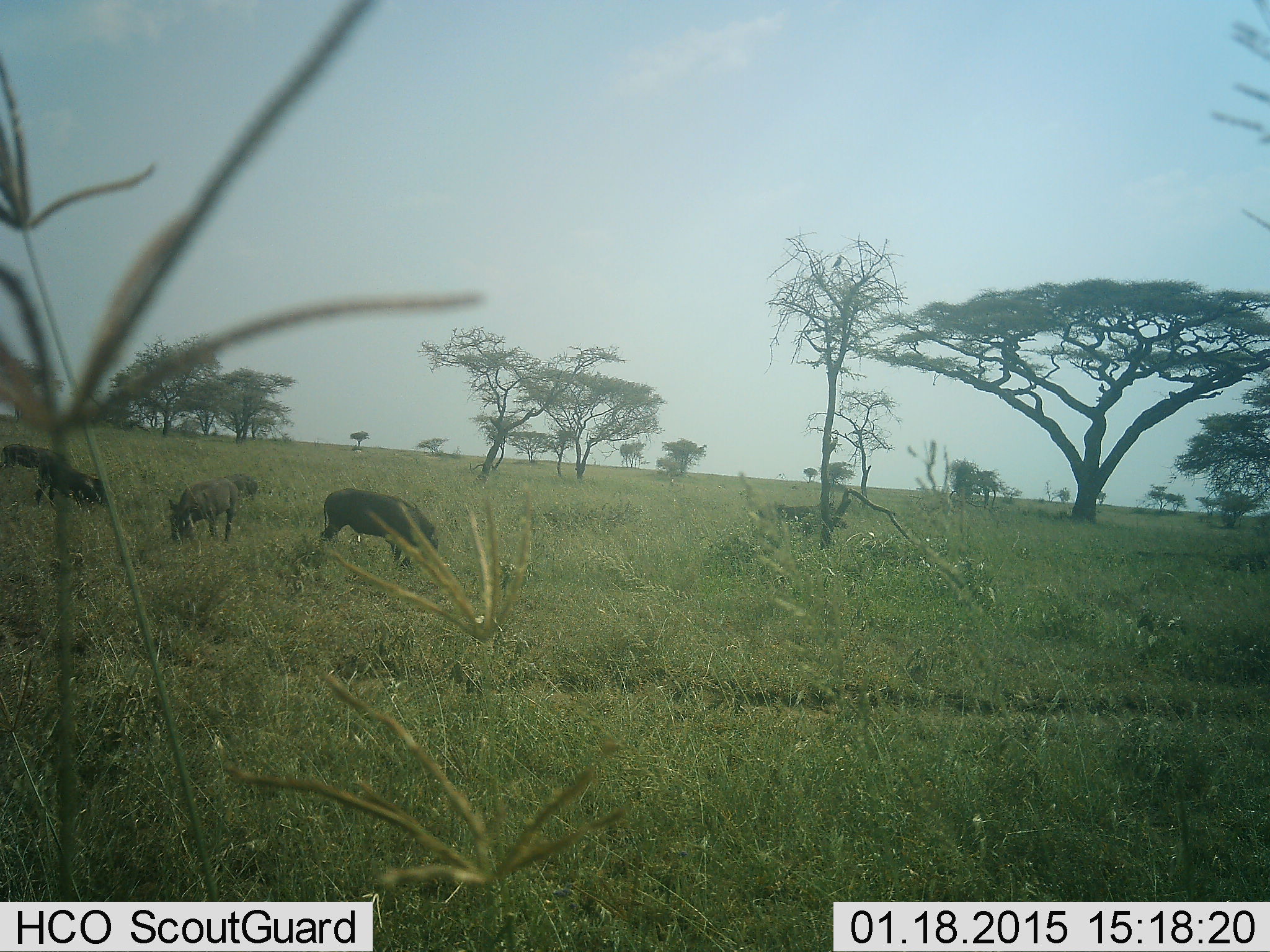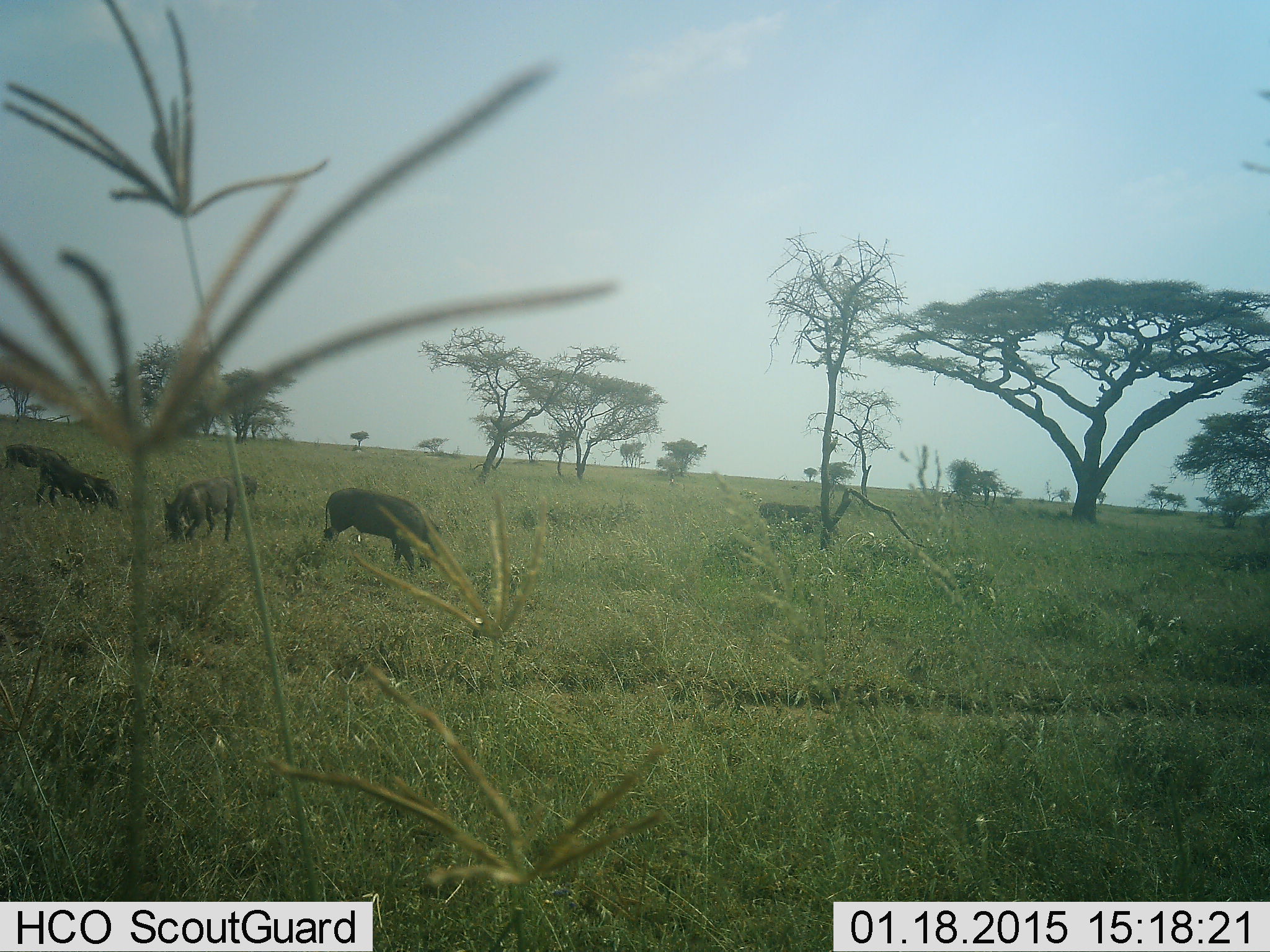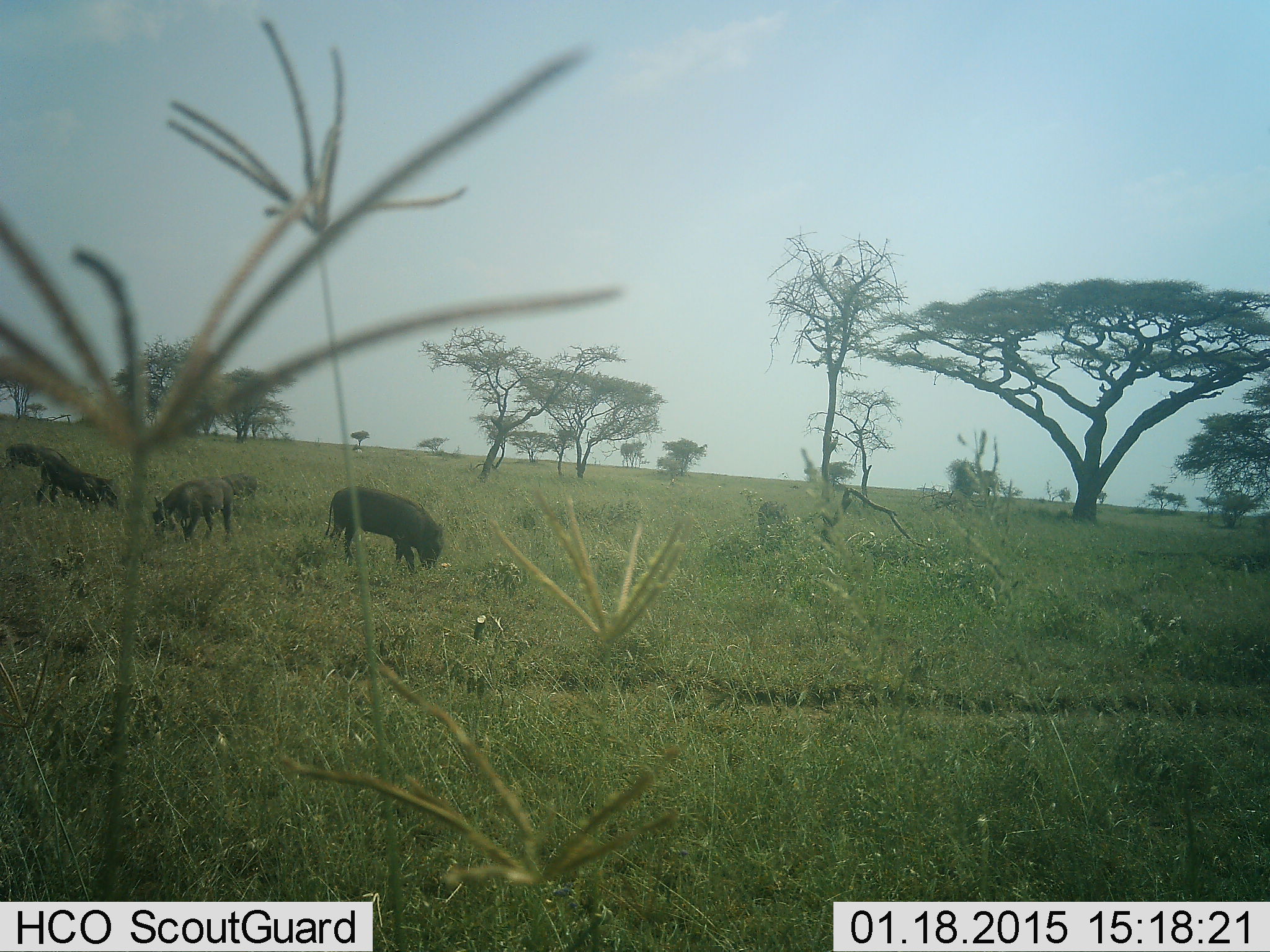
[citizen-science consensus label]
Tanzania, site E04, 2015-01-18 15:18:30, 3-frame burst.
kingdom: Animalia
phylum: Chordata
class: Mammalia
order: Artiodactyla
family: Suidae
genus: Phacochoerus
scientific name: Phacochoerus africanus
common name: warthog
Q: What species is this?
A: Warthog (Phacochoerus africanus).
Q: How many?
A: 5.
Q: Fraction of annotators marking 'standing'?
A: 30%.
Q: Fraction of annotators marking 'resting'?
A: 0%.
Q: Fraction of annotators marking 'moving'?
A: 10%.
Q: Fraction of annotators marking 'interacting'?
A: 10%.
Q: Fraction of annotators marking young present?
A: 10%.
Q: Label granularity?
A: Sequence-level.